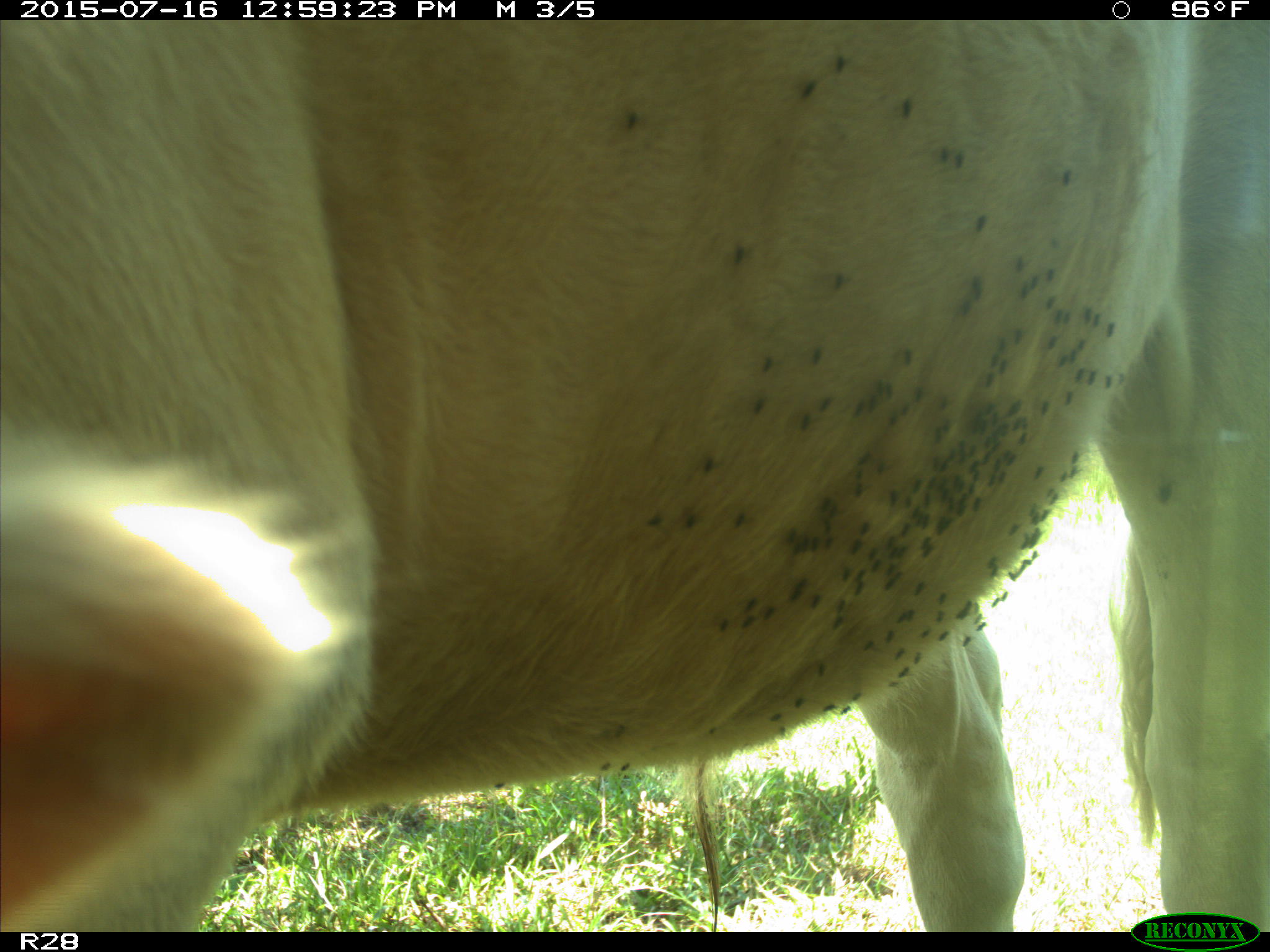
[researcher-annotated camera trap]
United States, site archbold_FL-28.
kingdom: Animalia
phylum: Chordata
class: Mammalia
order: Artiodactyla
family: Bovidae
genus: Bos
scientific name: Bos taurus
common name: domestic cow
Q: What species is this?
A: Bos taurus (domestic cow).